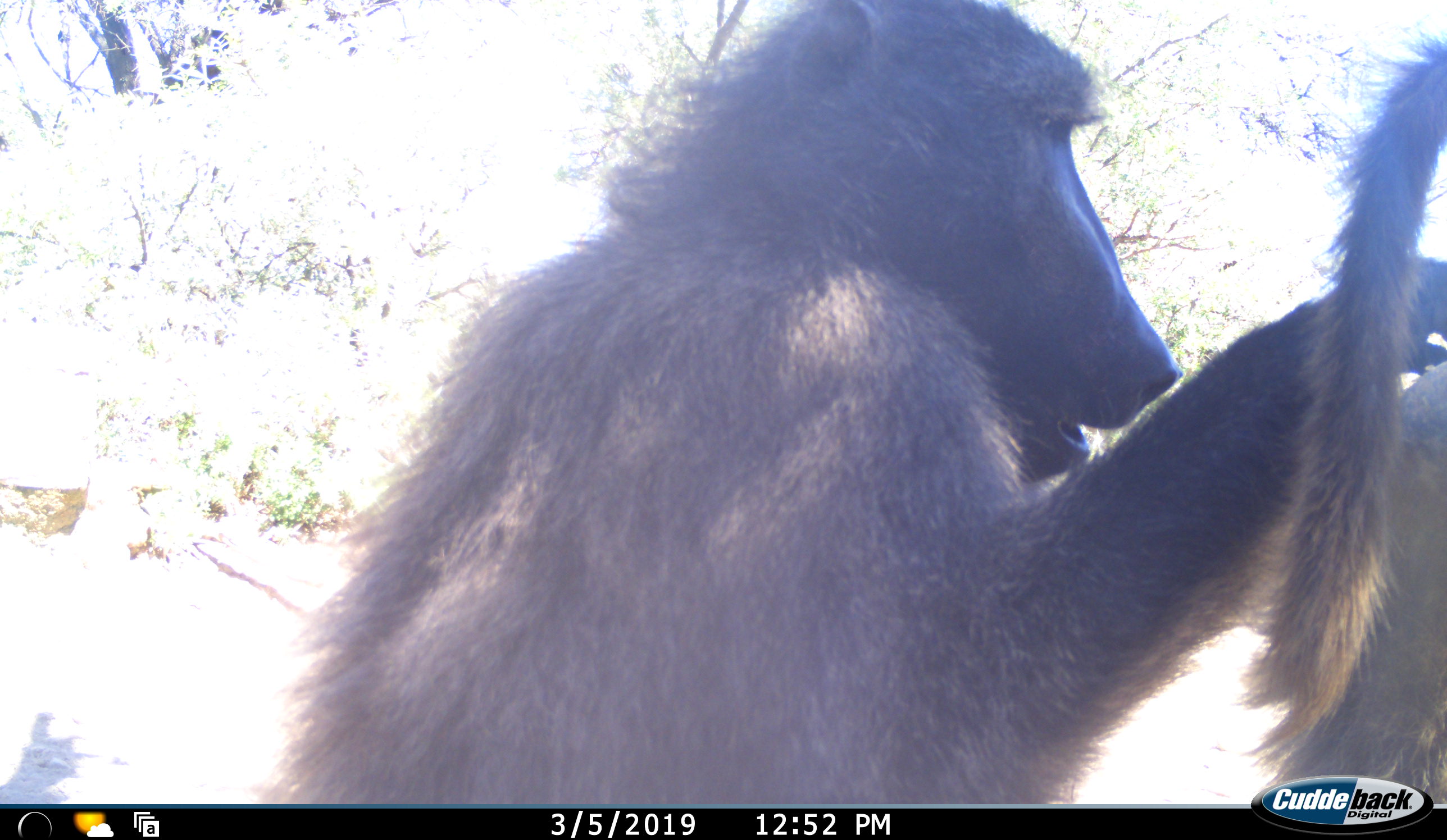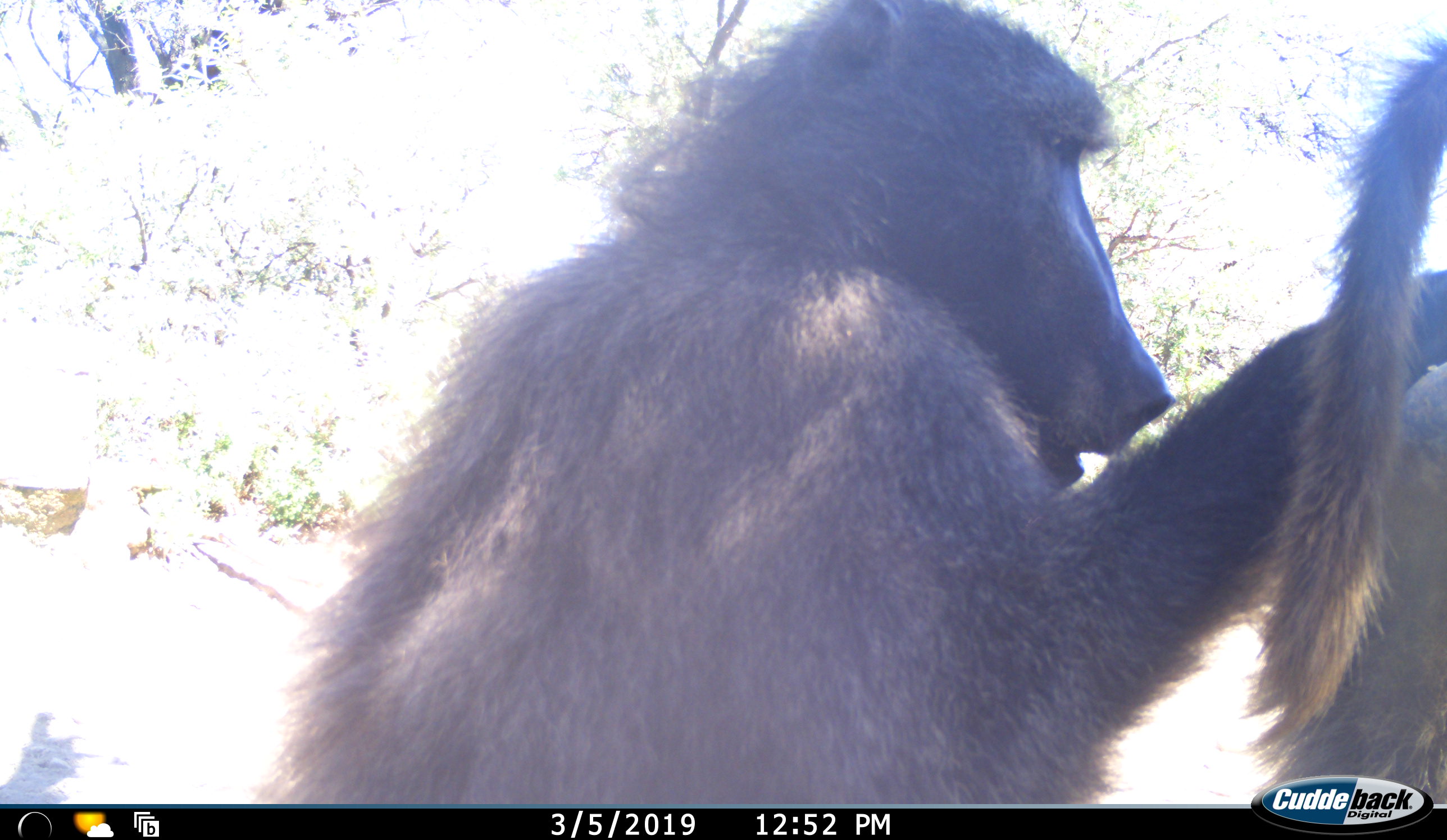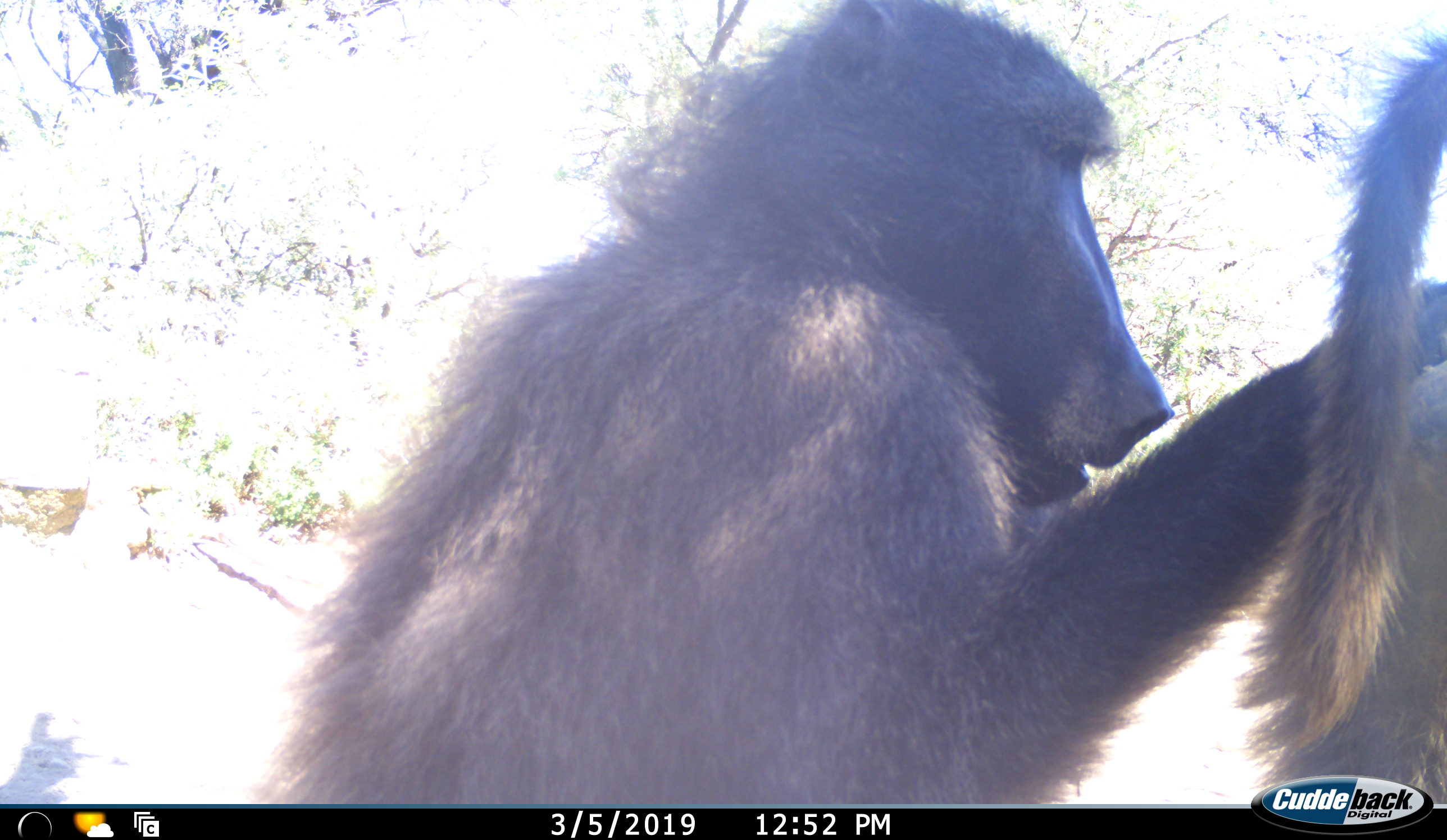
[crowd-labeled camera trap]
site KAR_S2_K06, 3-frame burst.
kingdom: Animalia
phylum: Chordata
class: Mammalia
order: Primates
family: Cercopithecidae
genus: Papio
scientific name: Papio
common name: baboon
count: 2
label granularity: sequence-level